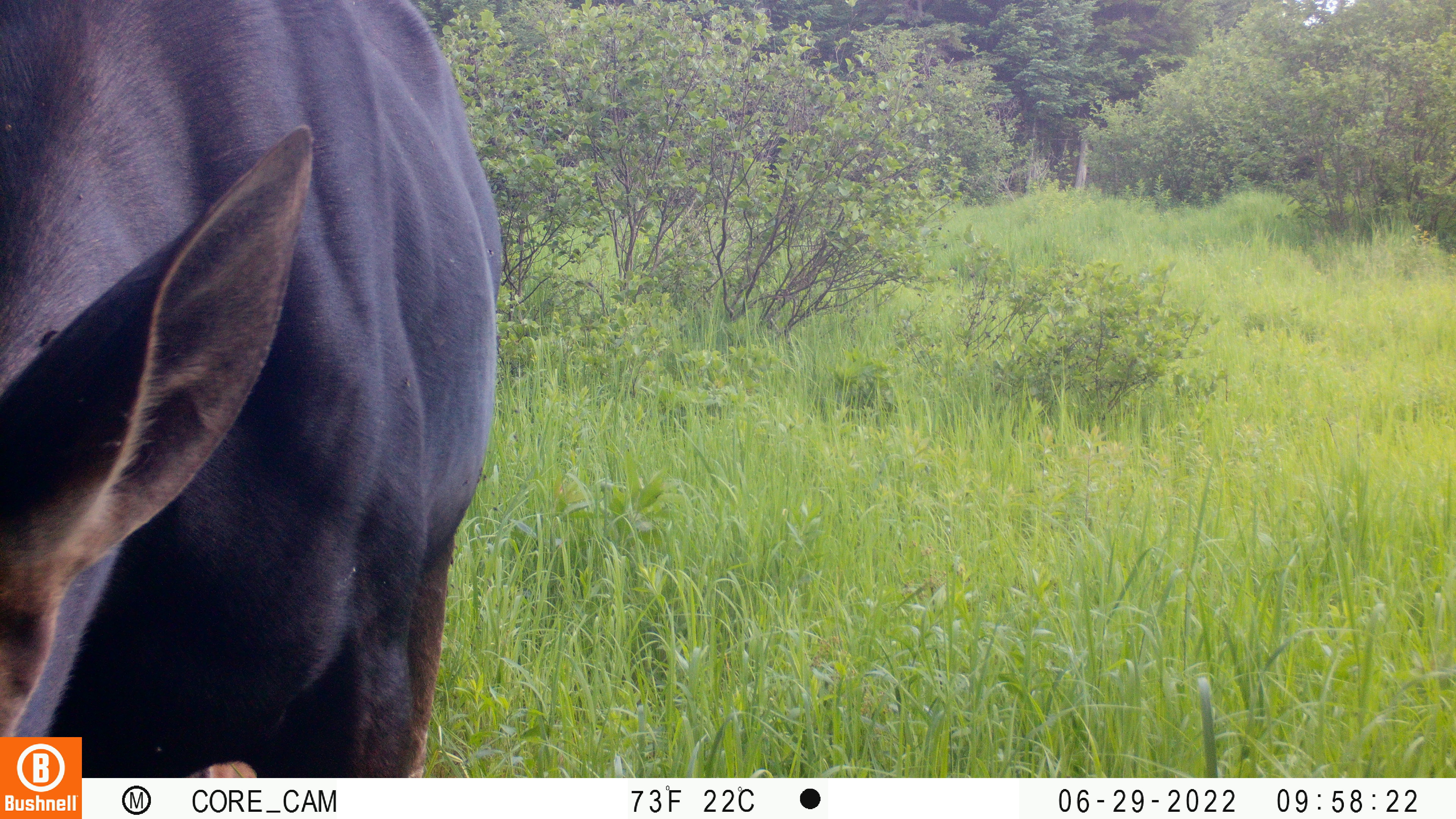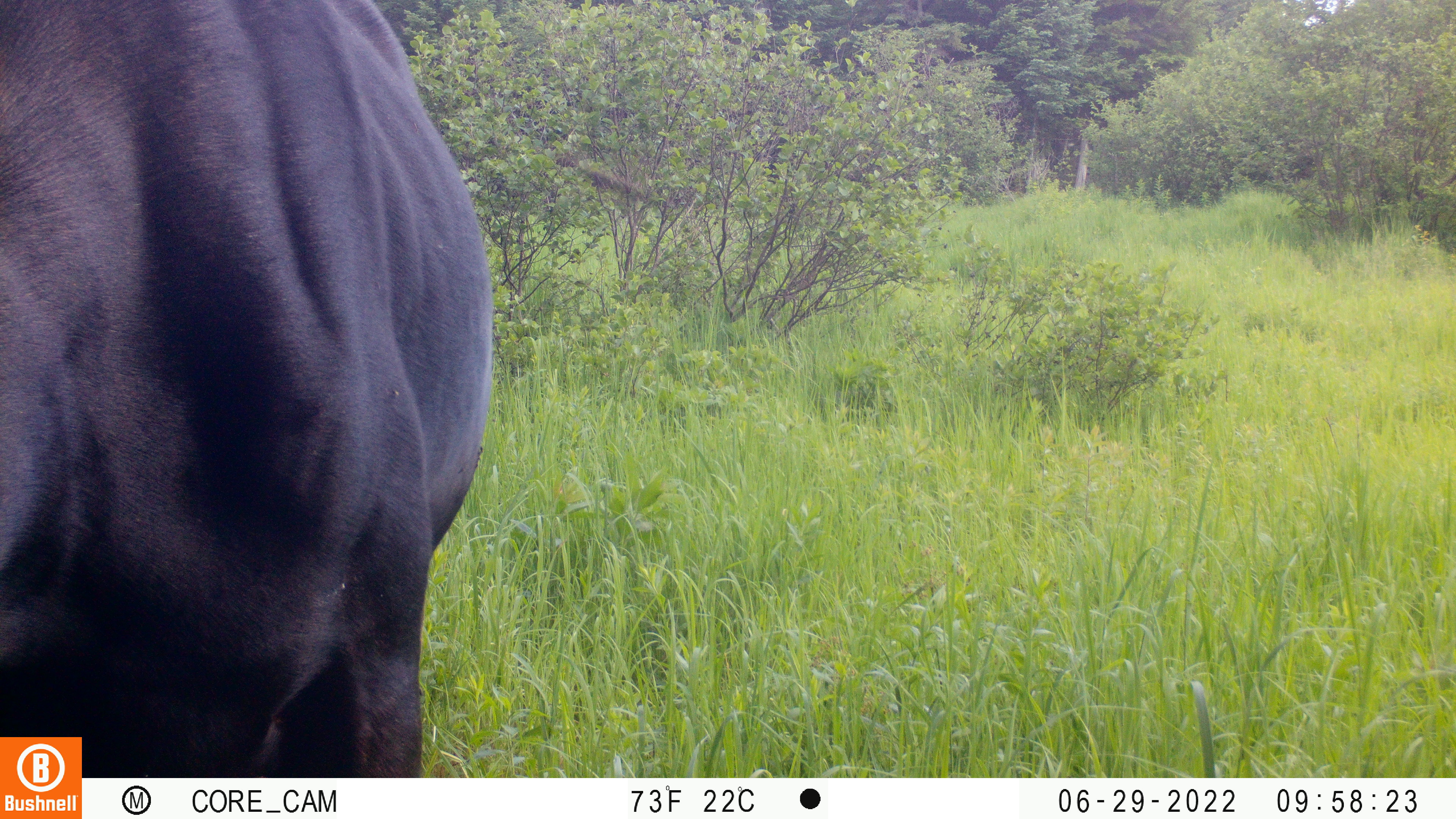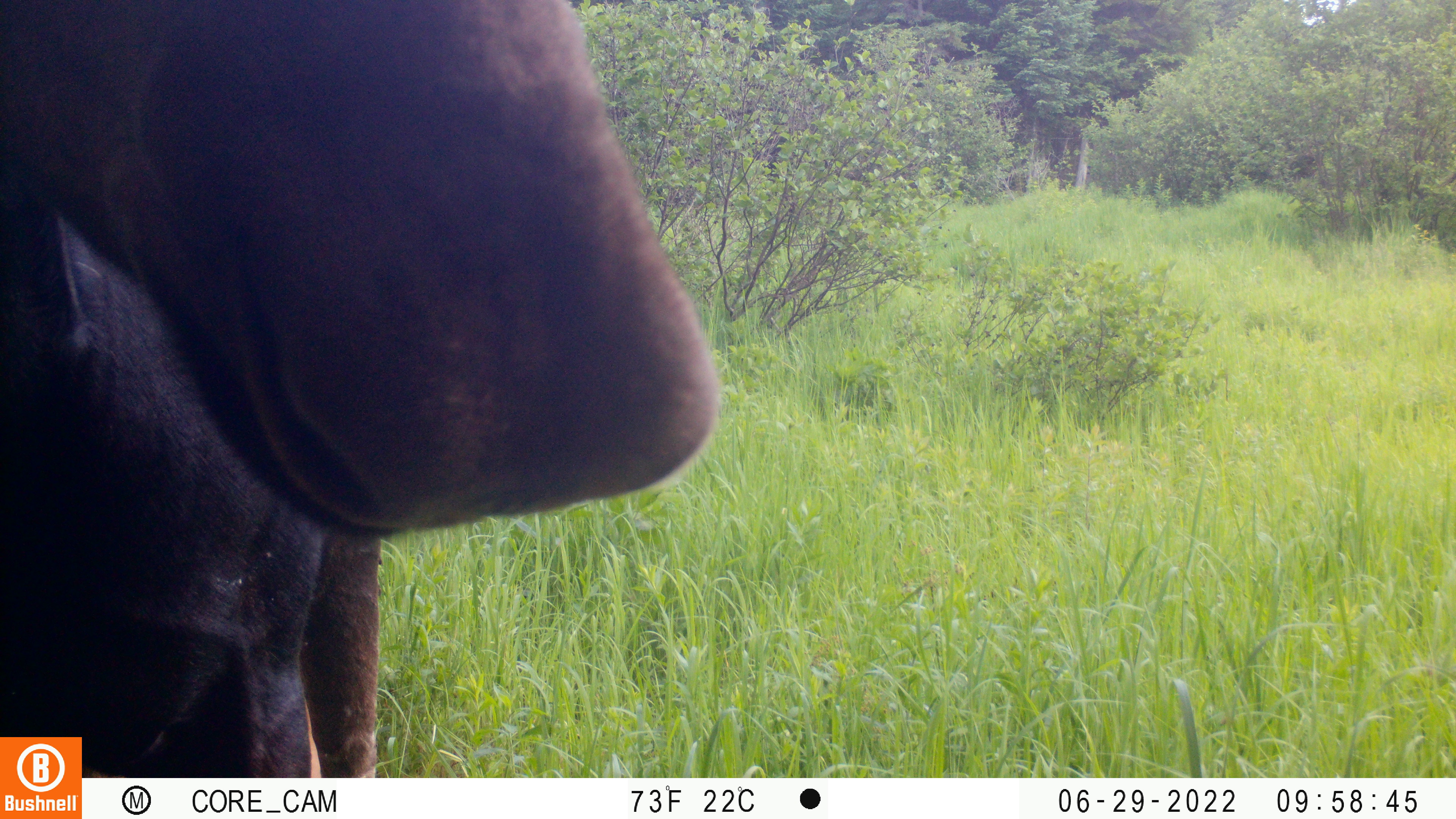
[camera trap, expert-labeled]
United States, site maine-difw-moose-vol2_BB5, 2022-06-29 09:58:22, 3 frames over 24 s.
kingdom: Animalia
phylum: Chordata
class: Mammalia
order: Artiodactyla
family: Cervidae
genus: Alces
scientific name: Alces alces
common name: moose